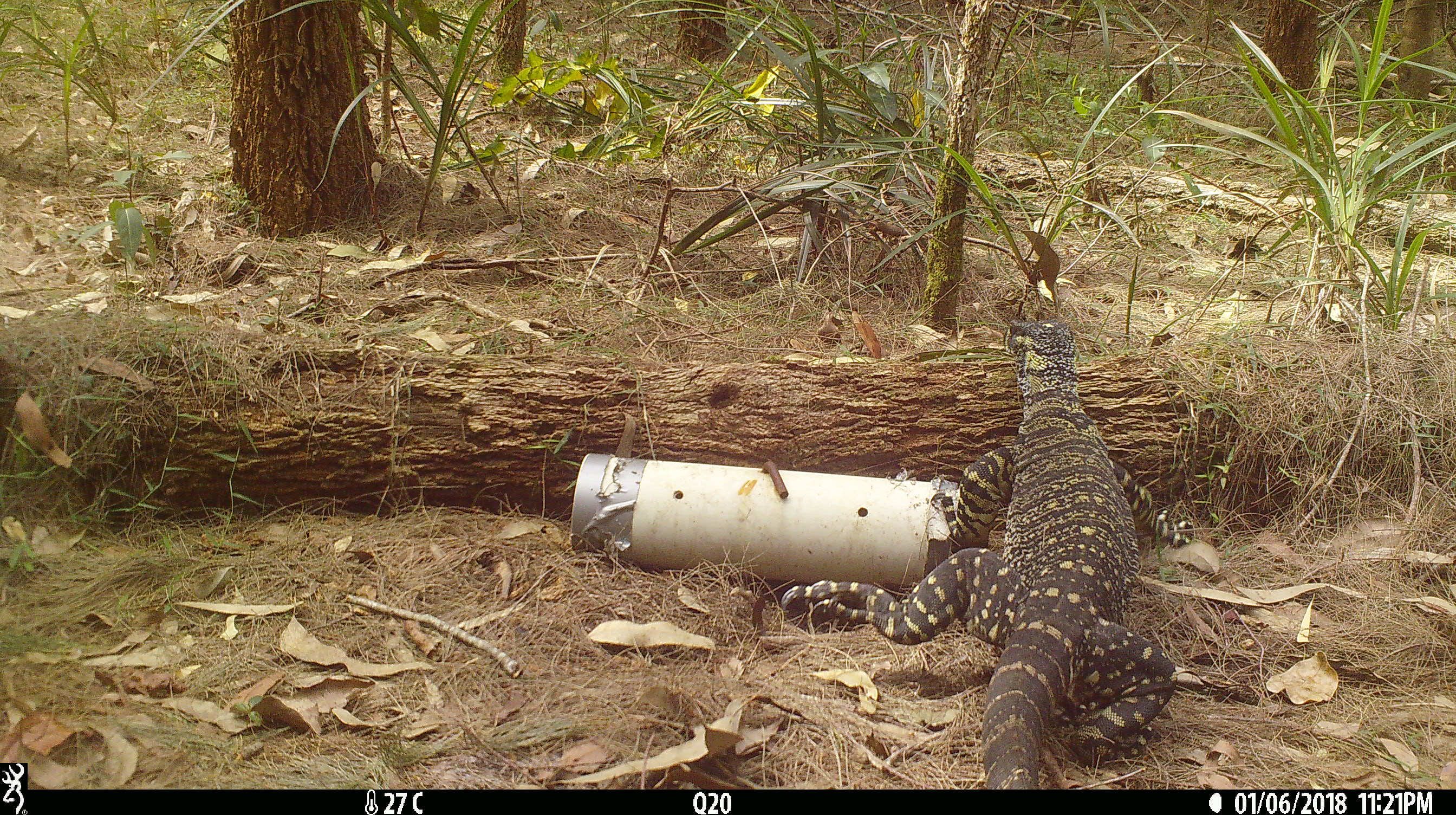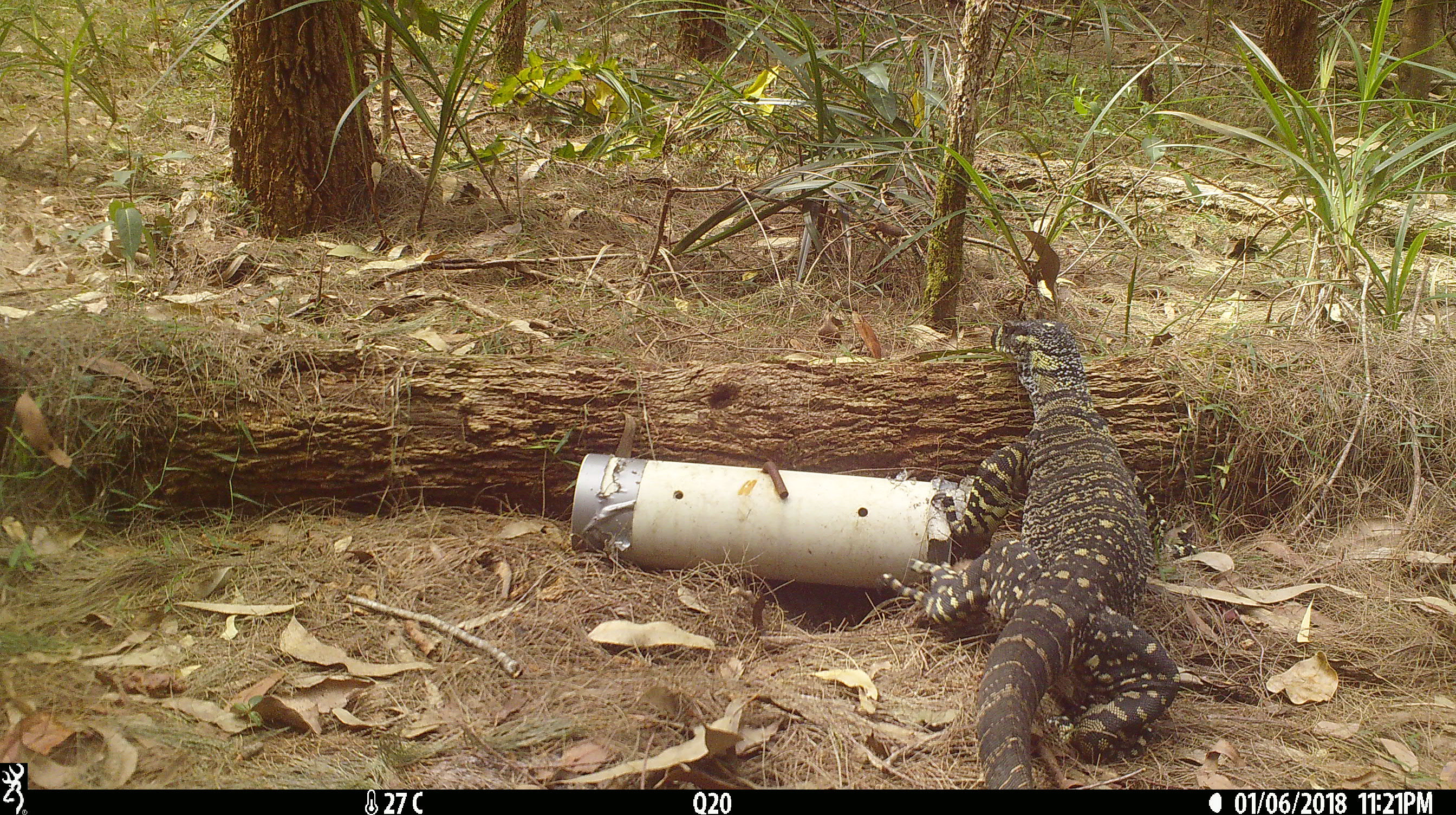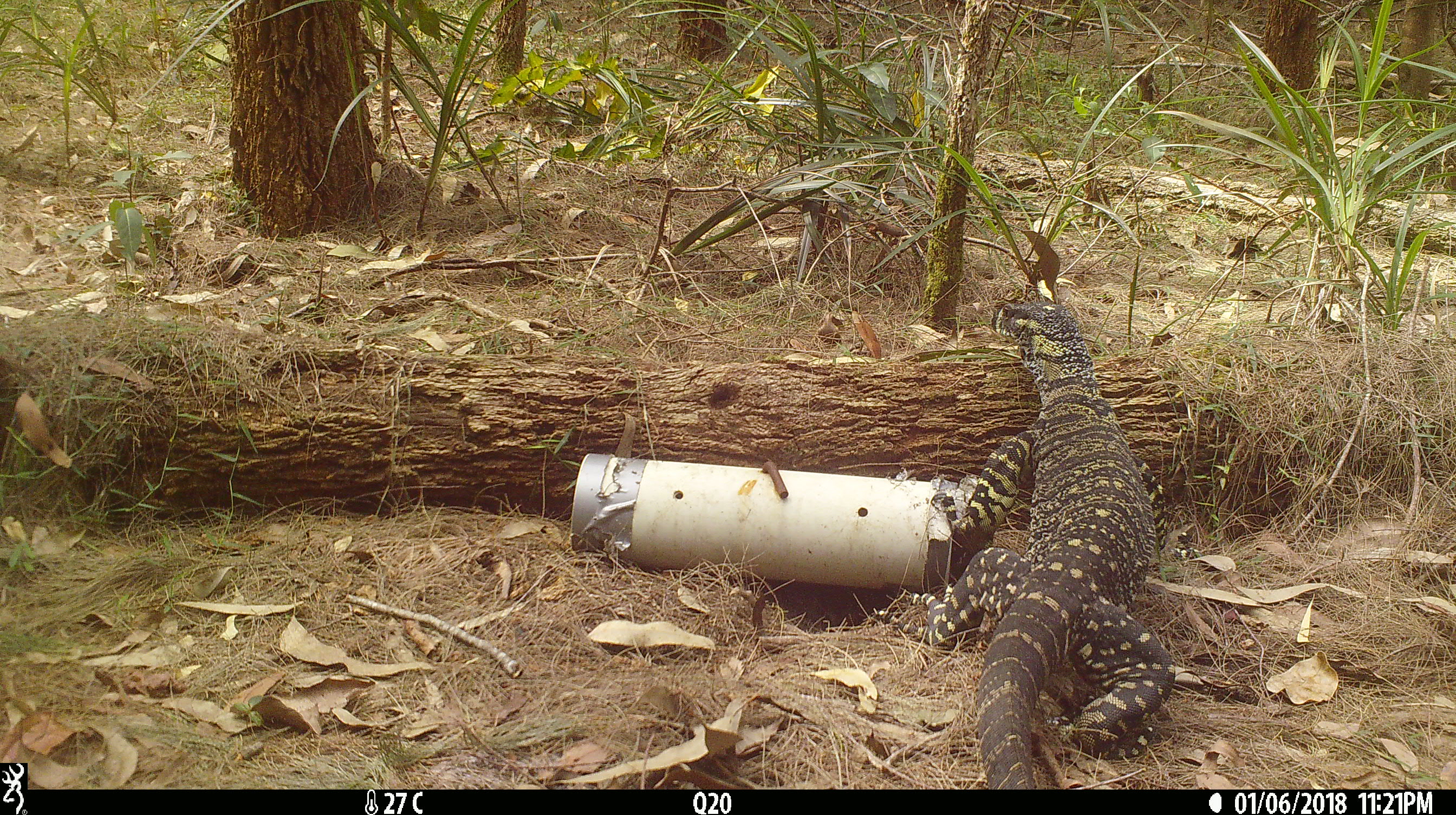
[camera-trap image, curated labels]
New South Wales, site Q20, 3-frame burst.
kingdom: Animalia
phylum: Chordata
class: Reptilia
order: Squamata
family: Varanidae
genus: Varanus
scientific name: Varanus varius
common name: lace monitor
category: goanna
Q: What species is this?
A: Goanna (lace monitor) (Varanus varius).